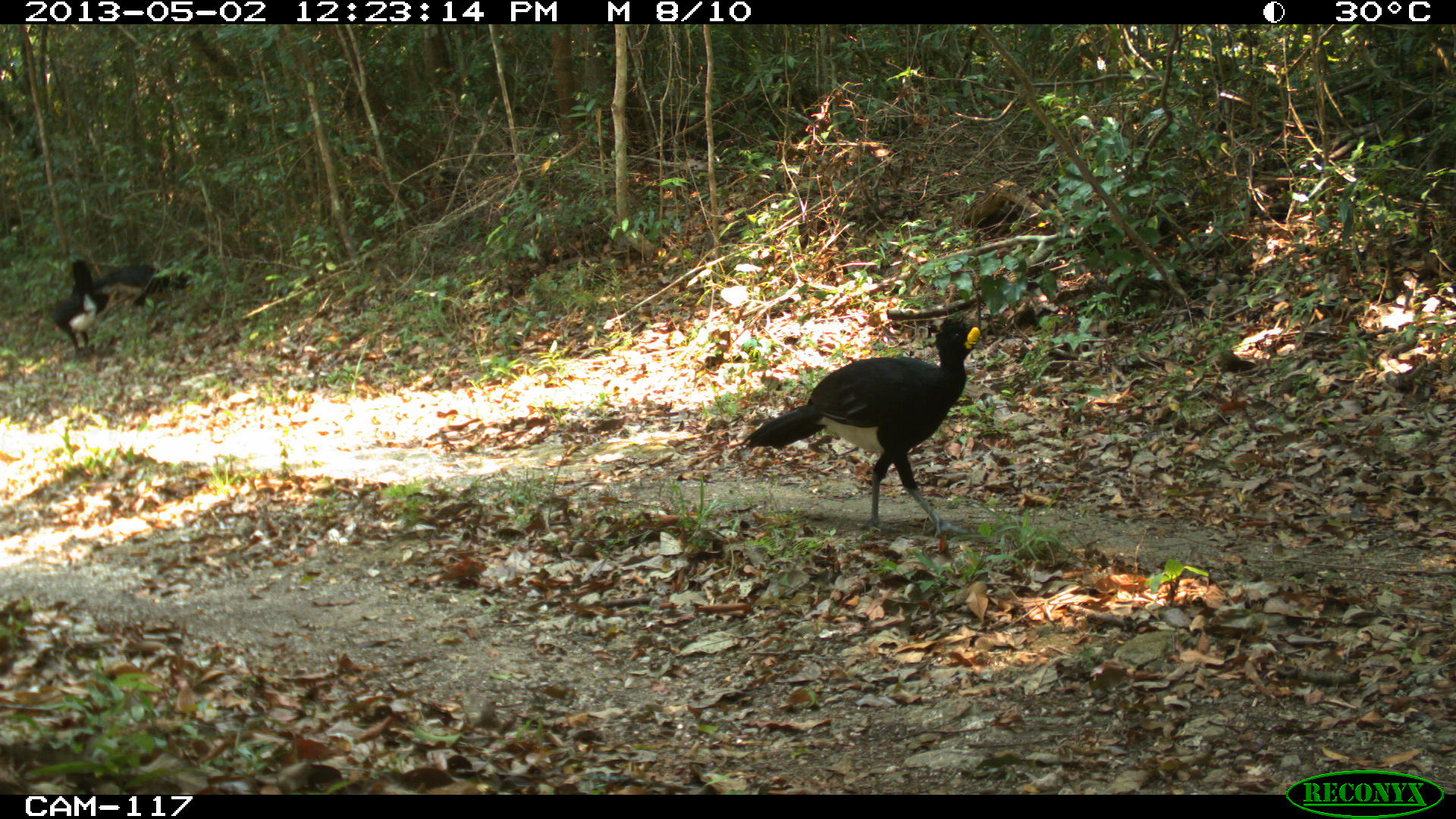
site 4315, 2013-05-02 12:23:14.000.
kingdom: Animalia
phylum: Chordata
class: Aves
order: Galliformes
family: Cracidae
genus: Crax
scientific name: Crax rubra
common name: great curassow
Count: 3.